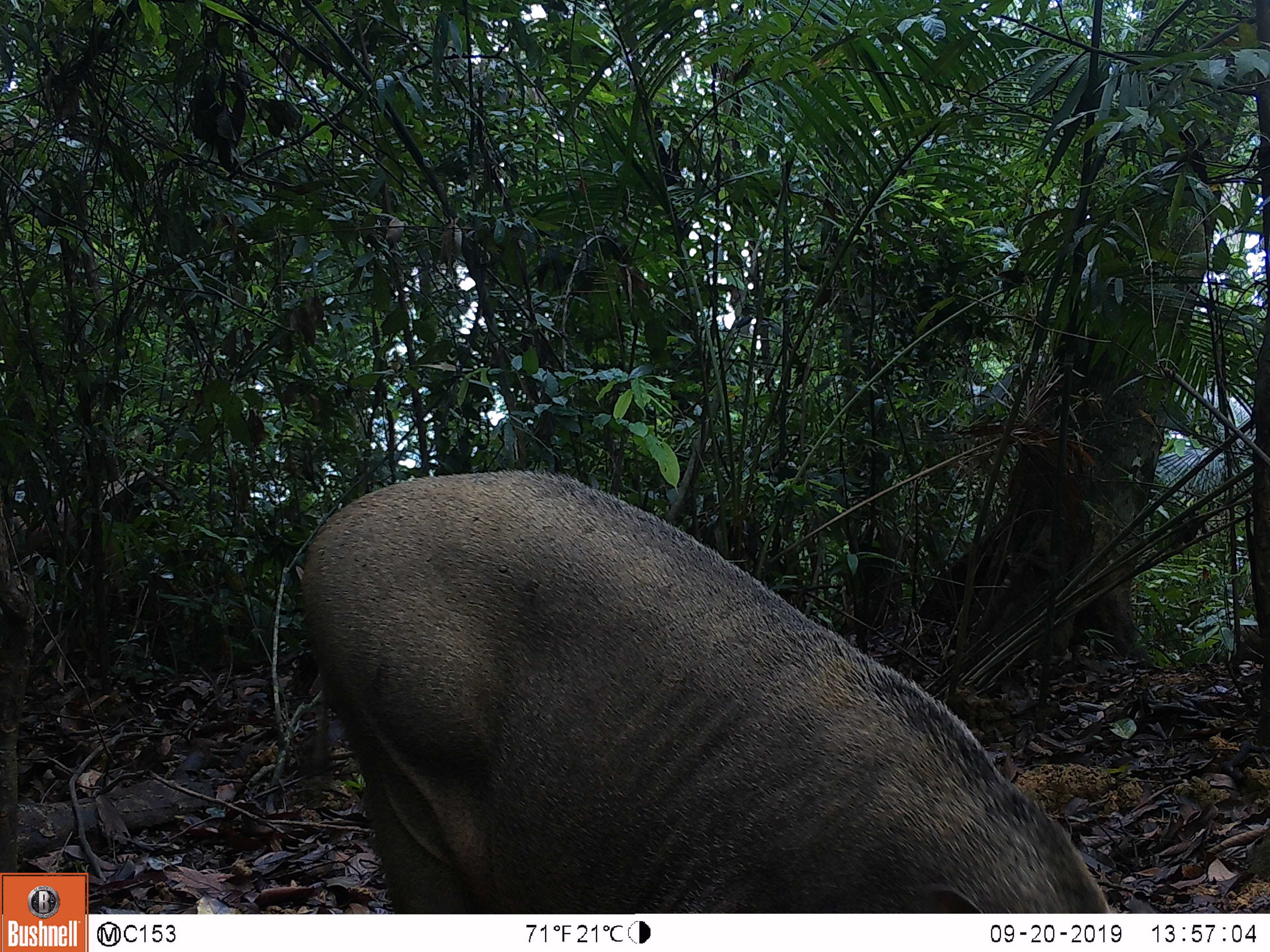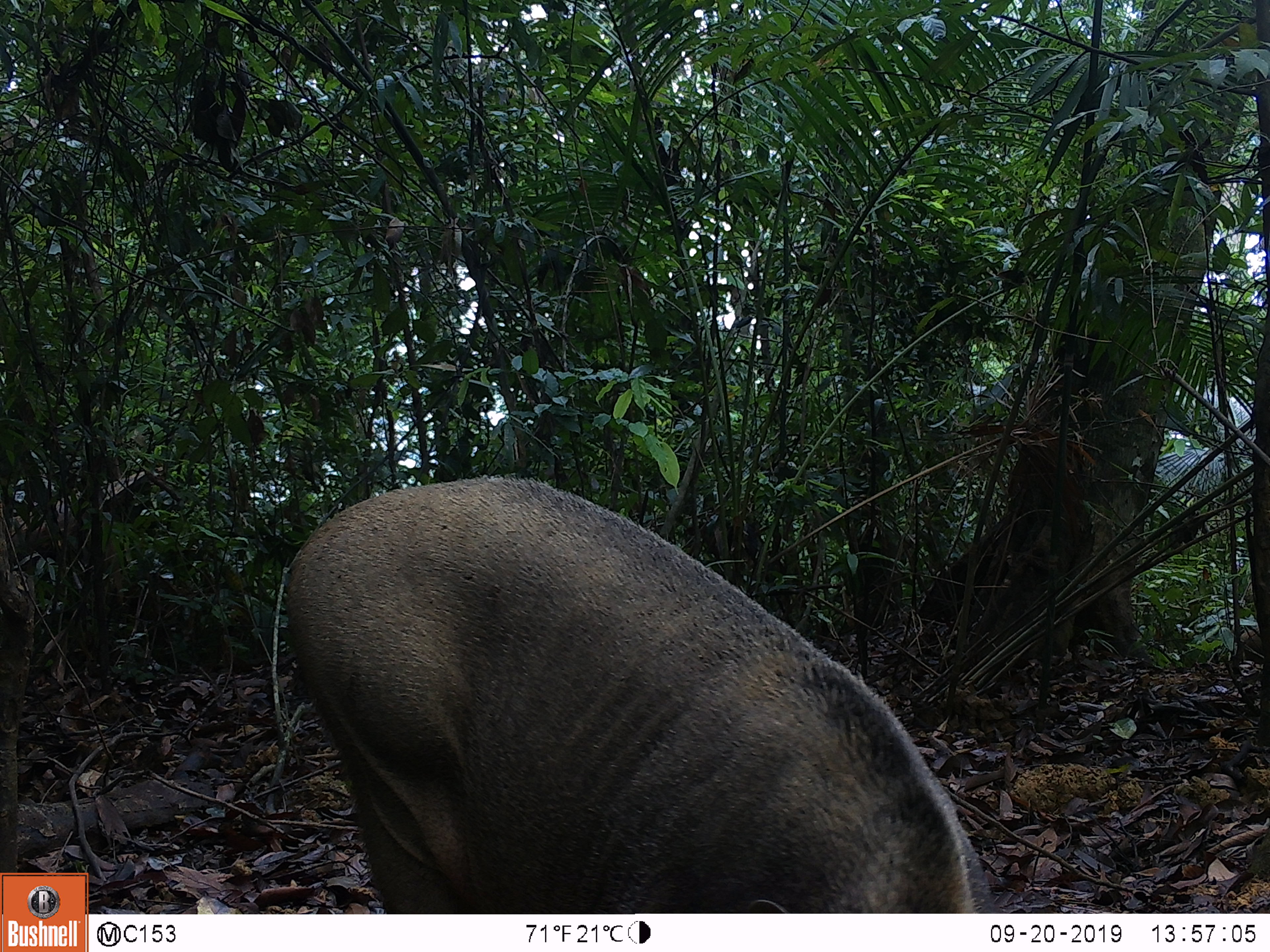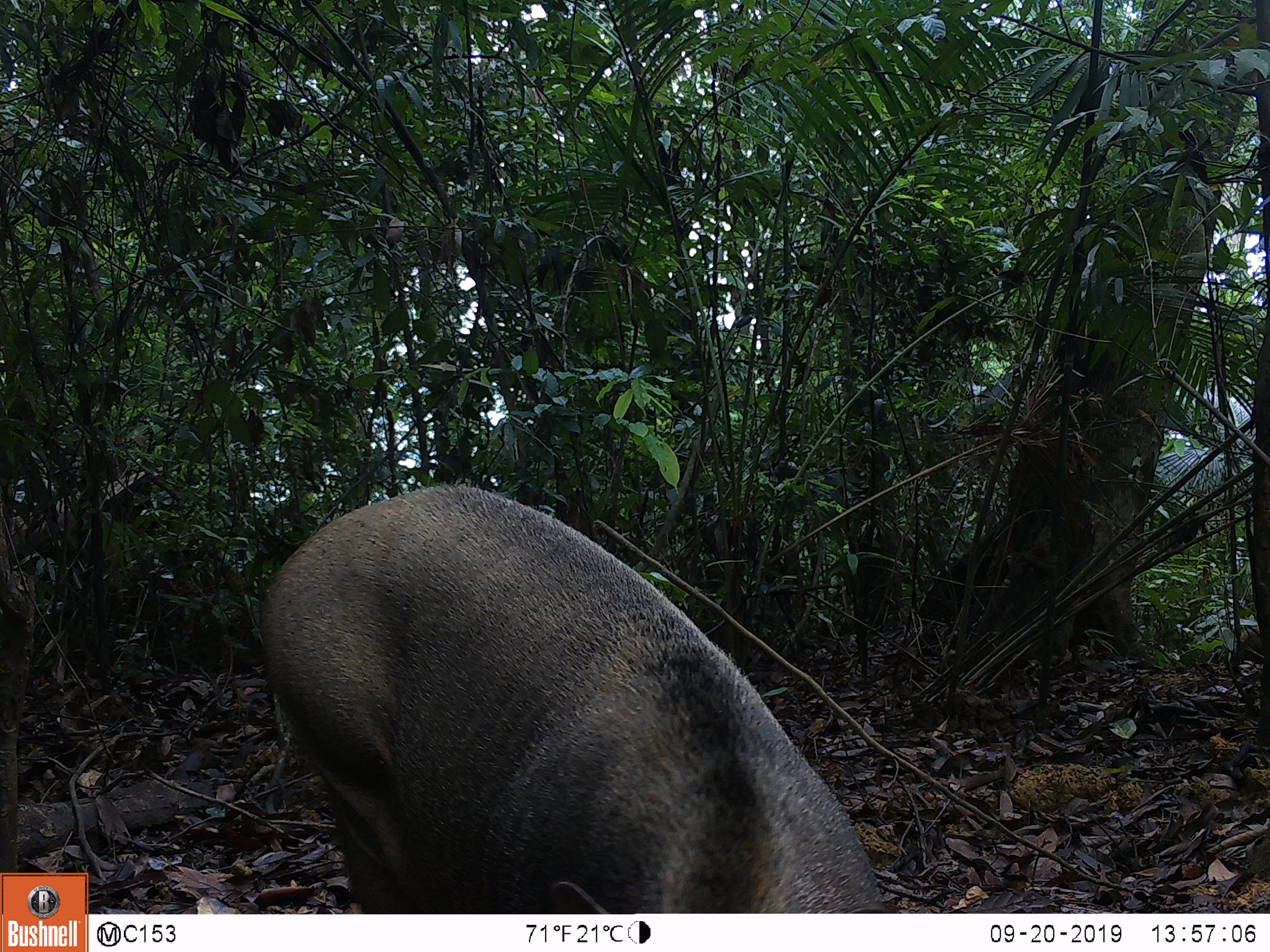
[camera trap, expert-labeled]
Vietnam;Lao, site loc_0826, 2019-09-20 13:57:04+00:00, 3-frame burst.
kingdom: Animalia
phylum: Chordata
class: Mammalia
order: Artiodactyla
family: Suidae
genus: Sus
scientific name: Sus scrofa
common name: eurasian wild pig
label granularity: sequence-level